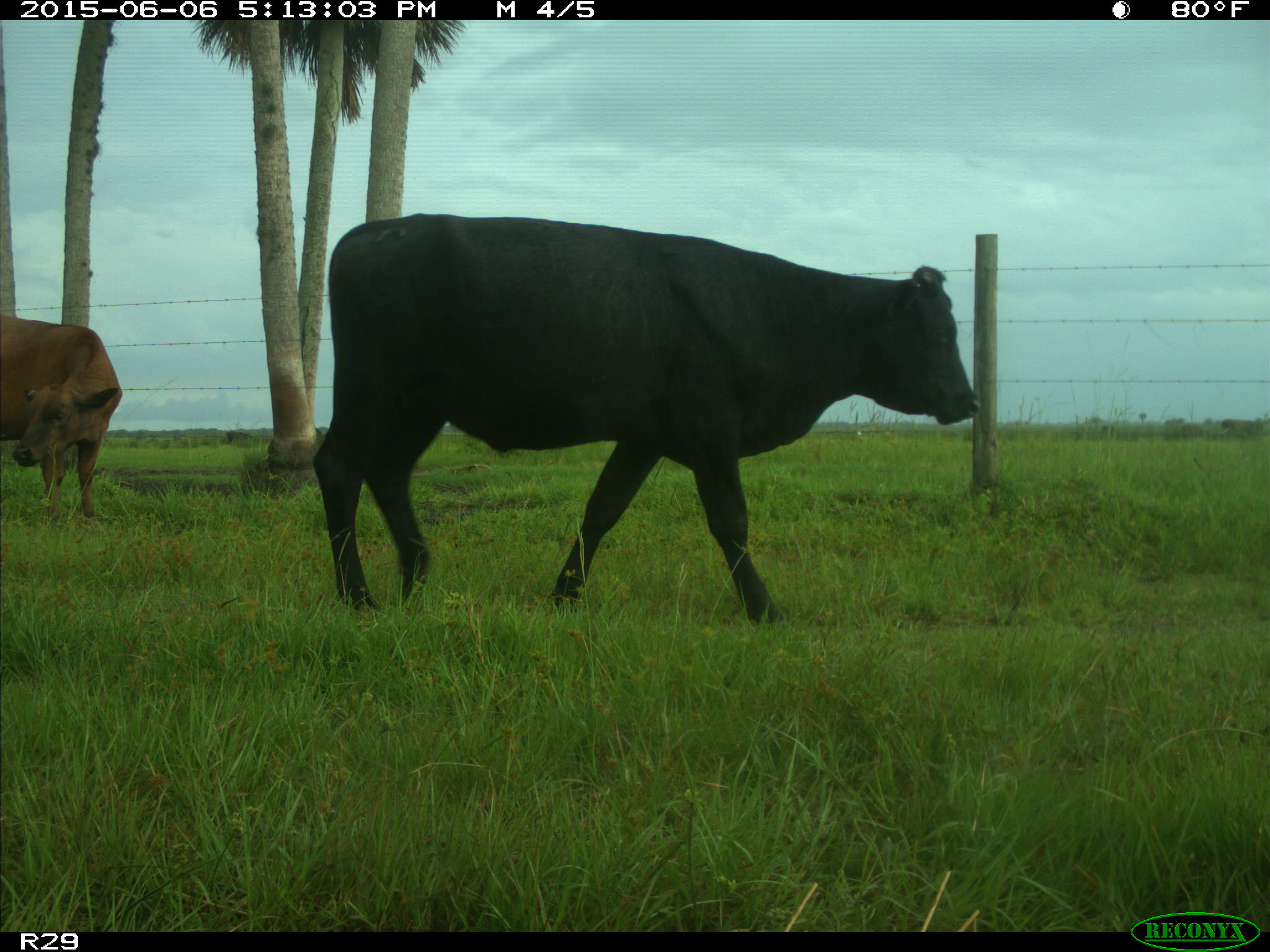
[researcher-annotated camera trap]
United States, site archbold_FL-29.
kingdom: Animalia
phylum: Chordata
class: Mammalia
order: Artiodactyla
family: Bovidae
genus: Bos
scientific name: Bos taurus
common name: domestic cow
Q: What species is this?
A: Bos taurus (domestic cow).